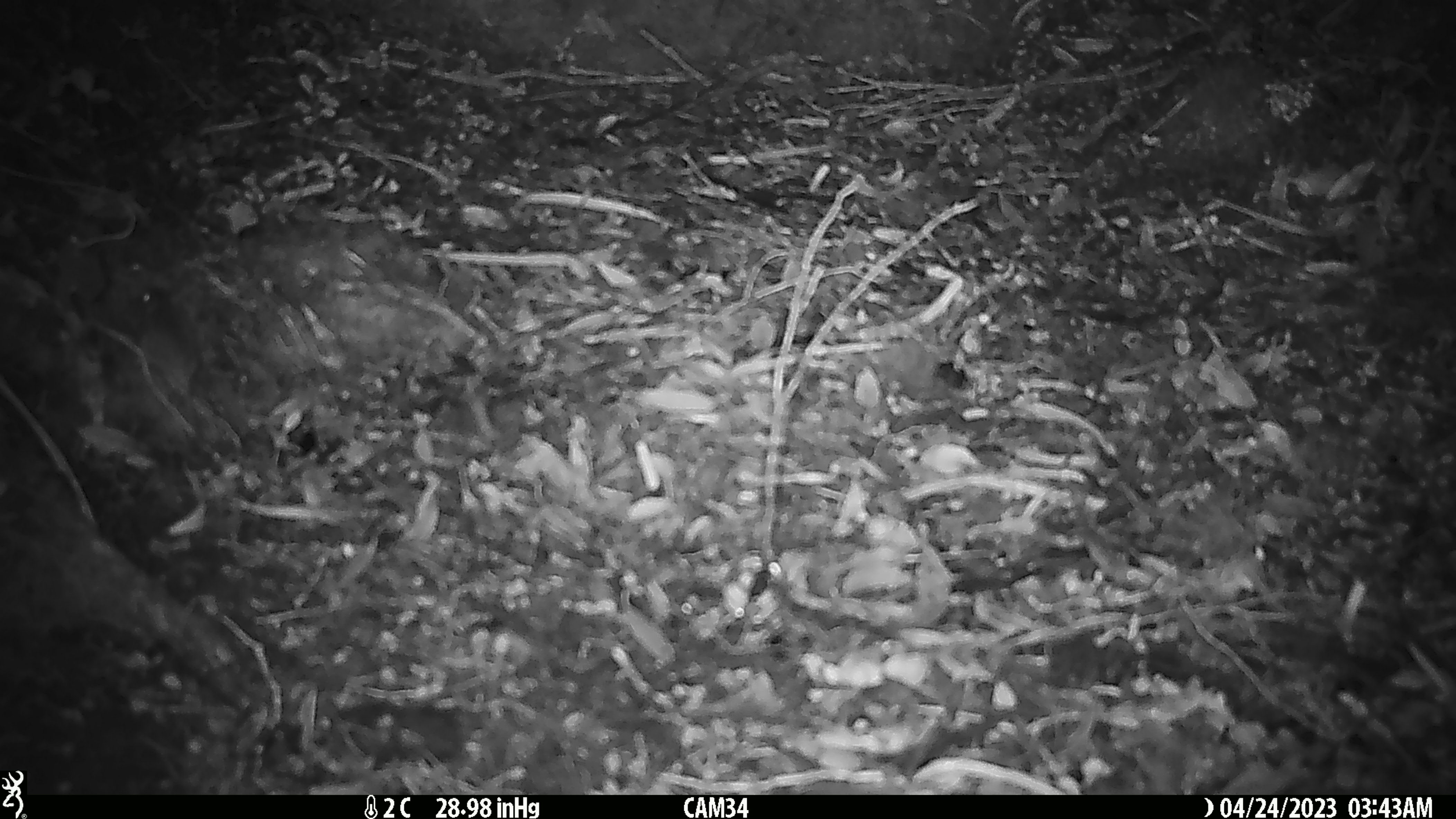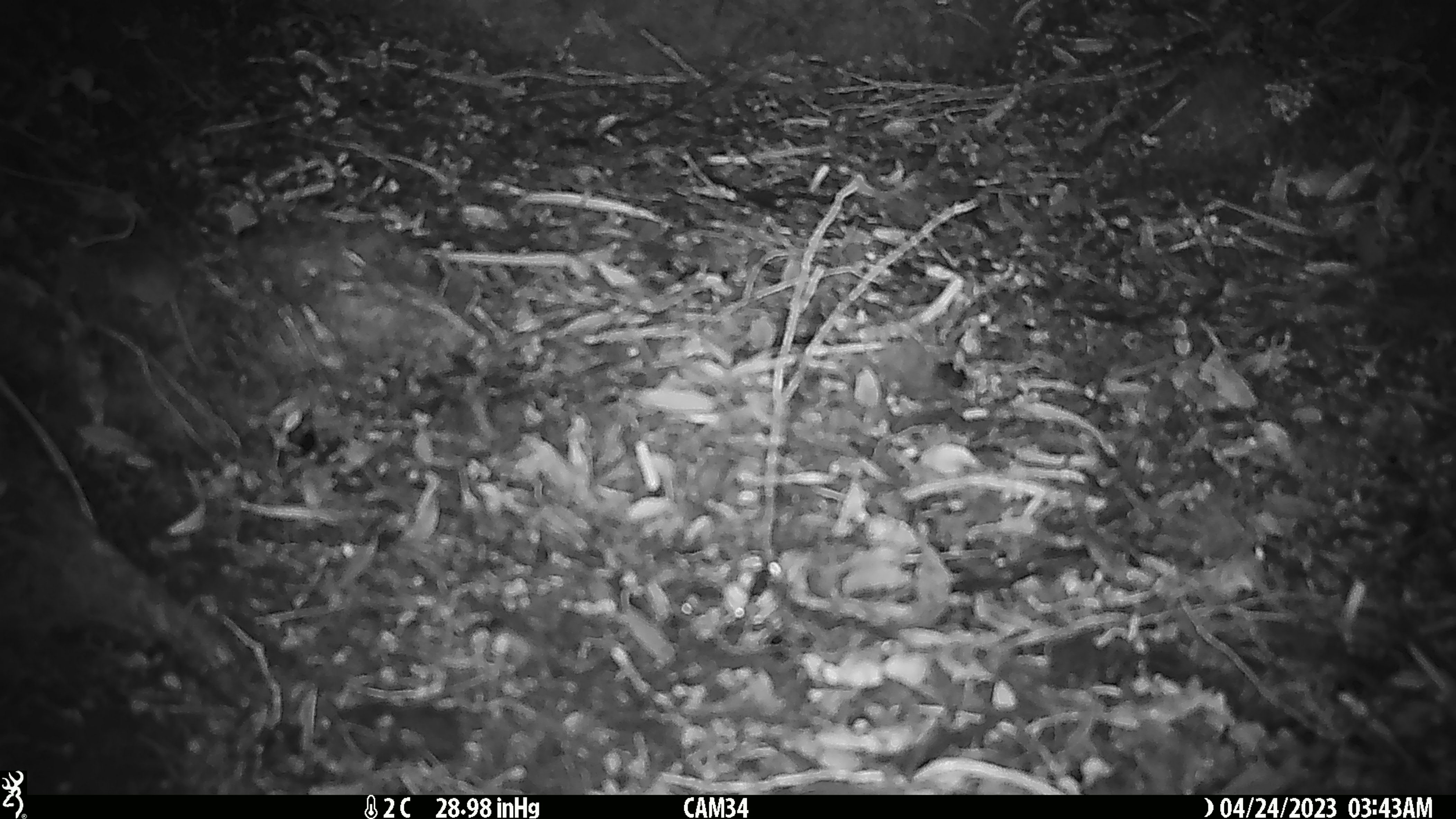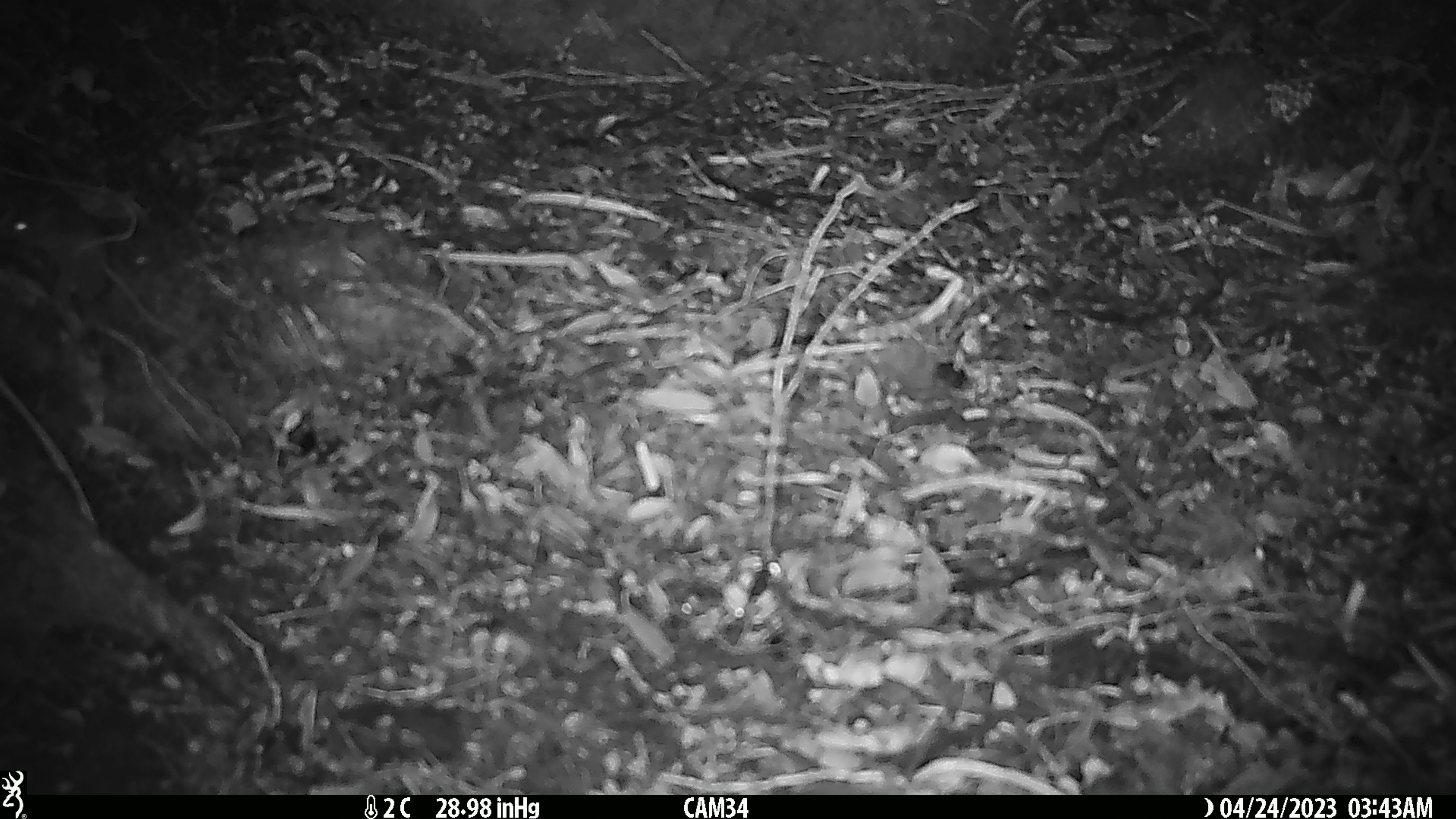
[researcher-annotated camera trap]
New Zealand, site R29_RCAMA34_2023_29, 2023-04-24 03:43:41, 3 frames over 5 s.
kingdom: Animalia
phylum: Chordata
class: Mammalia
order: Rodentia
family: Muridae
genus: Mus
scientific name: Mus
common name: mouse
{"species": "mouse (Mus)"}